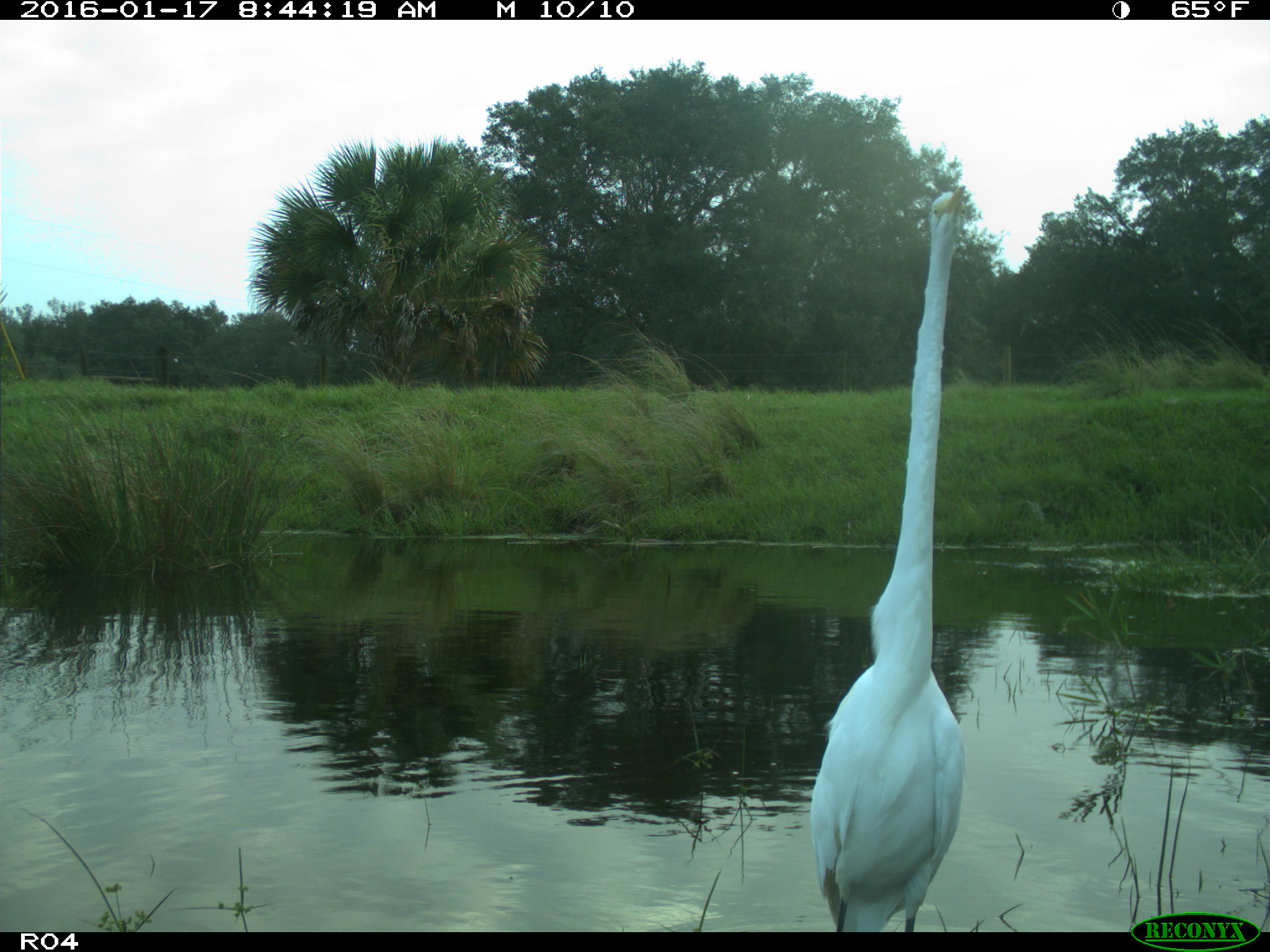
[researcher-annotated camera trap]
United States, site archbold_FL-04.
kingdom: Animalia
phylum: Chordata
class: Aves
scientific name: Aves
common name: birds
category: unidentified bird